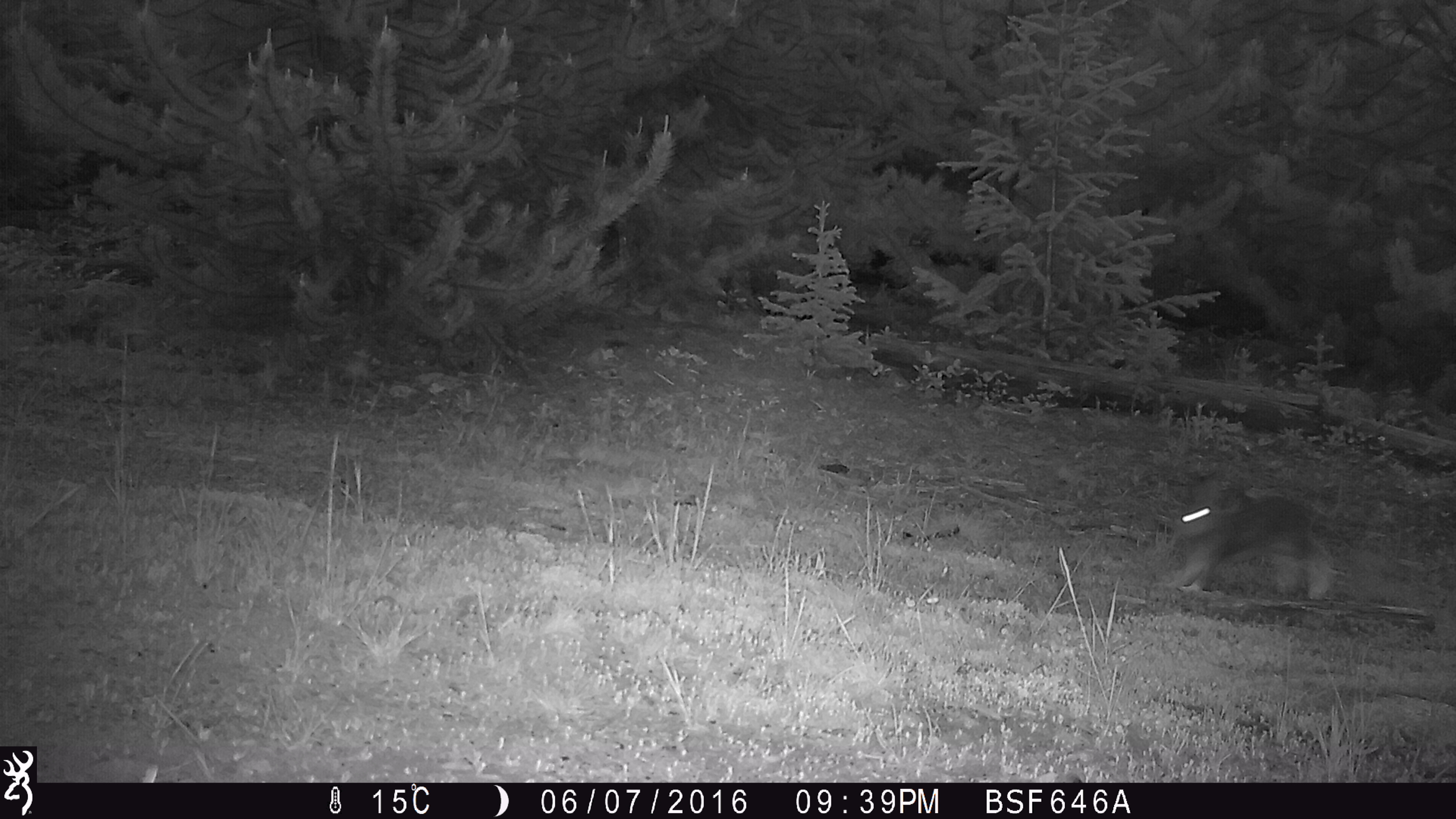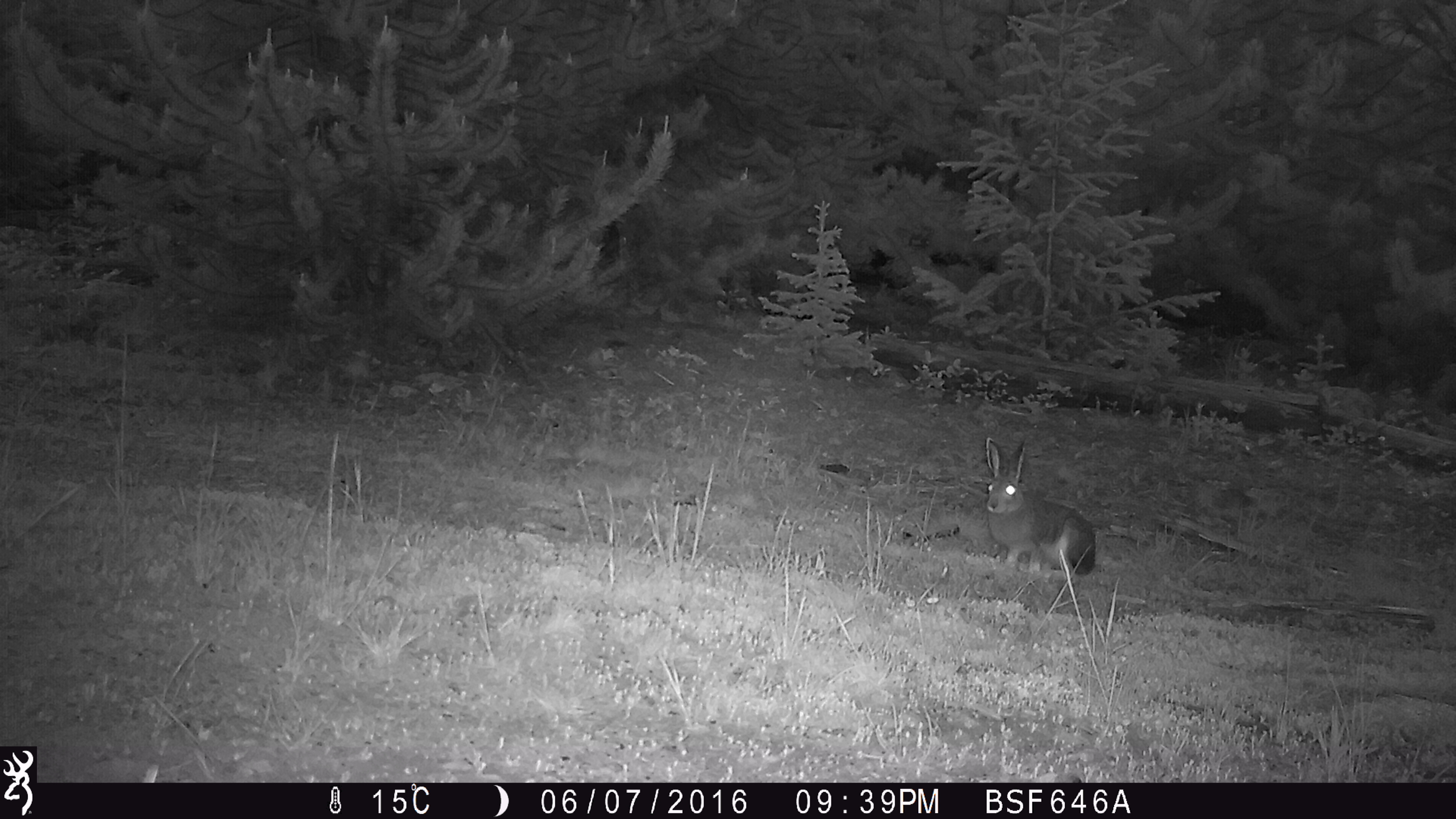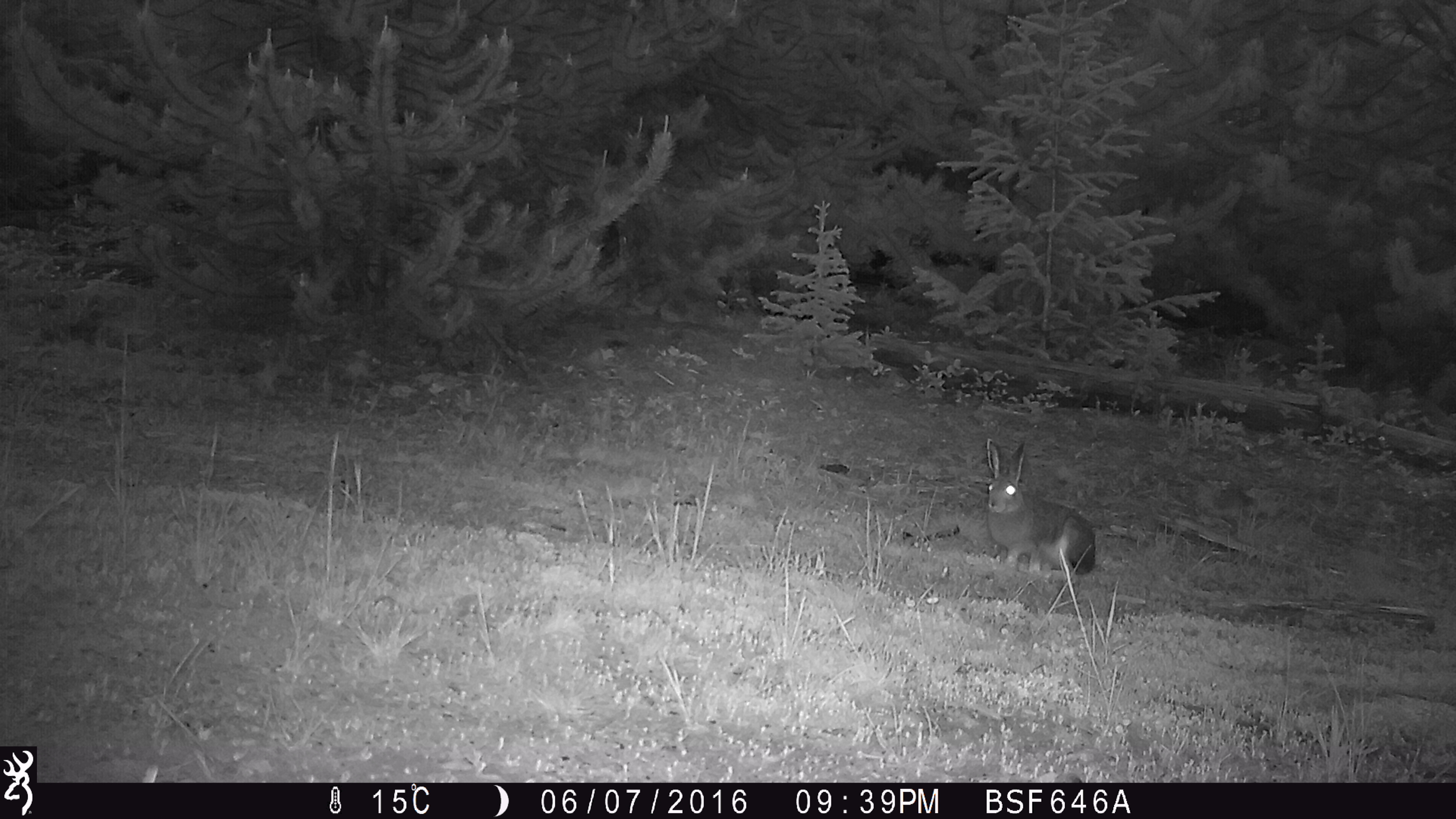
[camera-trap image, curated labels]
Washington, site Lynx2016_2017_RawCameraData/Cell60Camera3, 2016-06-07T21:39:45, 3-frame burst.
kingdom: Animalia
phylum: Chordata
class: Mammalia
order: Lagomorpha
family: Leporidae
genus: Lepus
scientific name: Lepus americanus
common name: snowshoe hare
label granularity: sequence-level